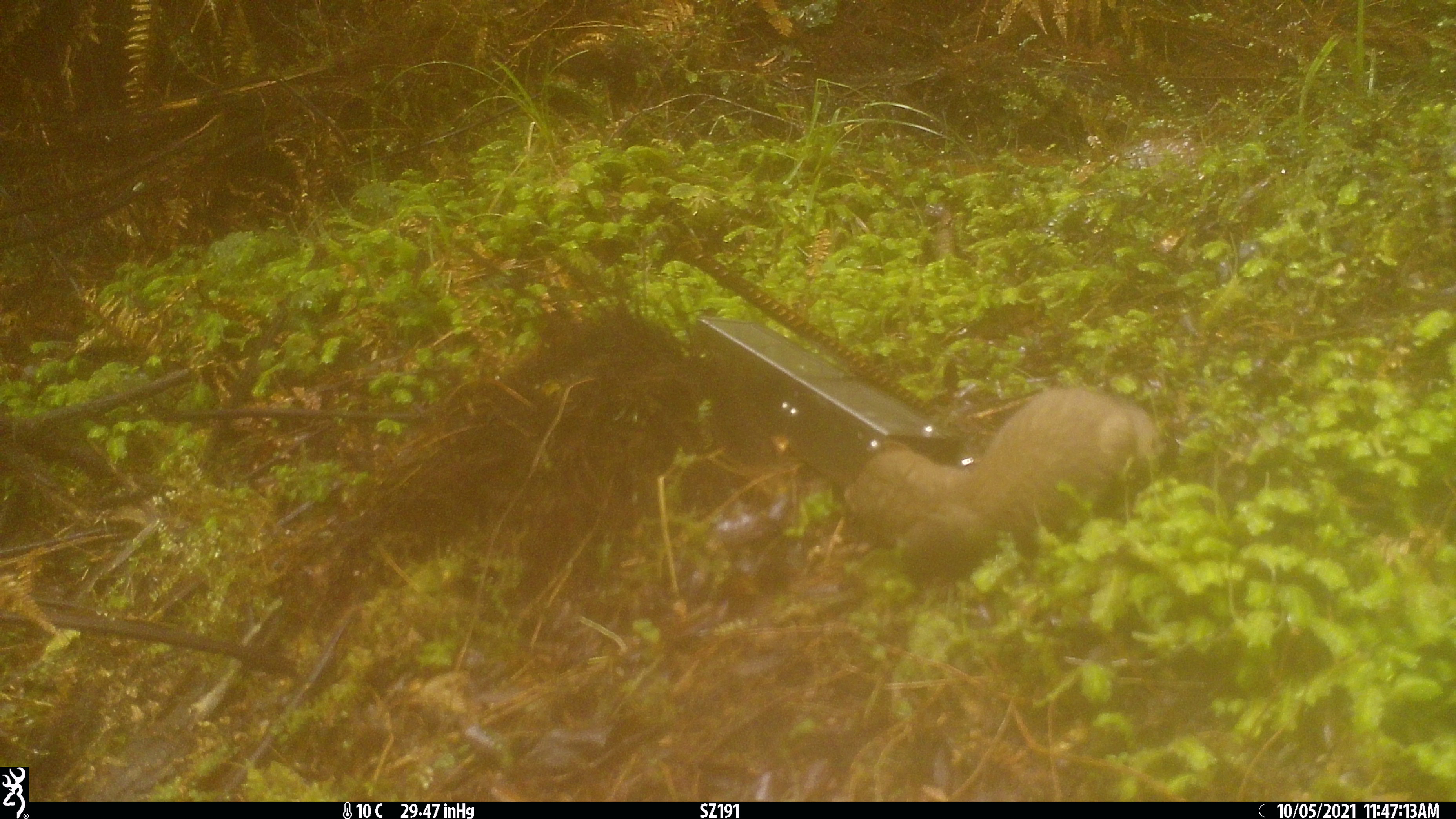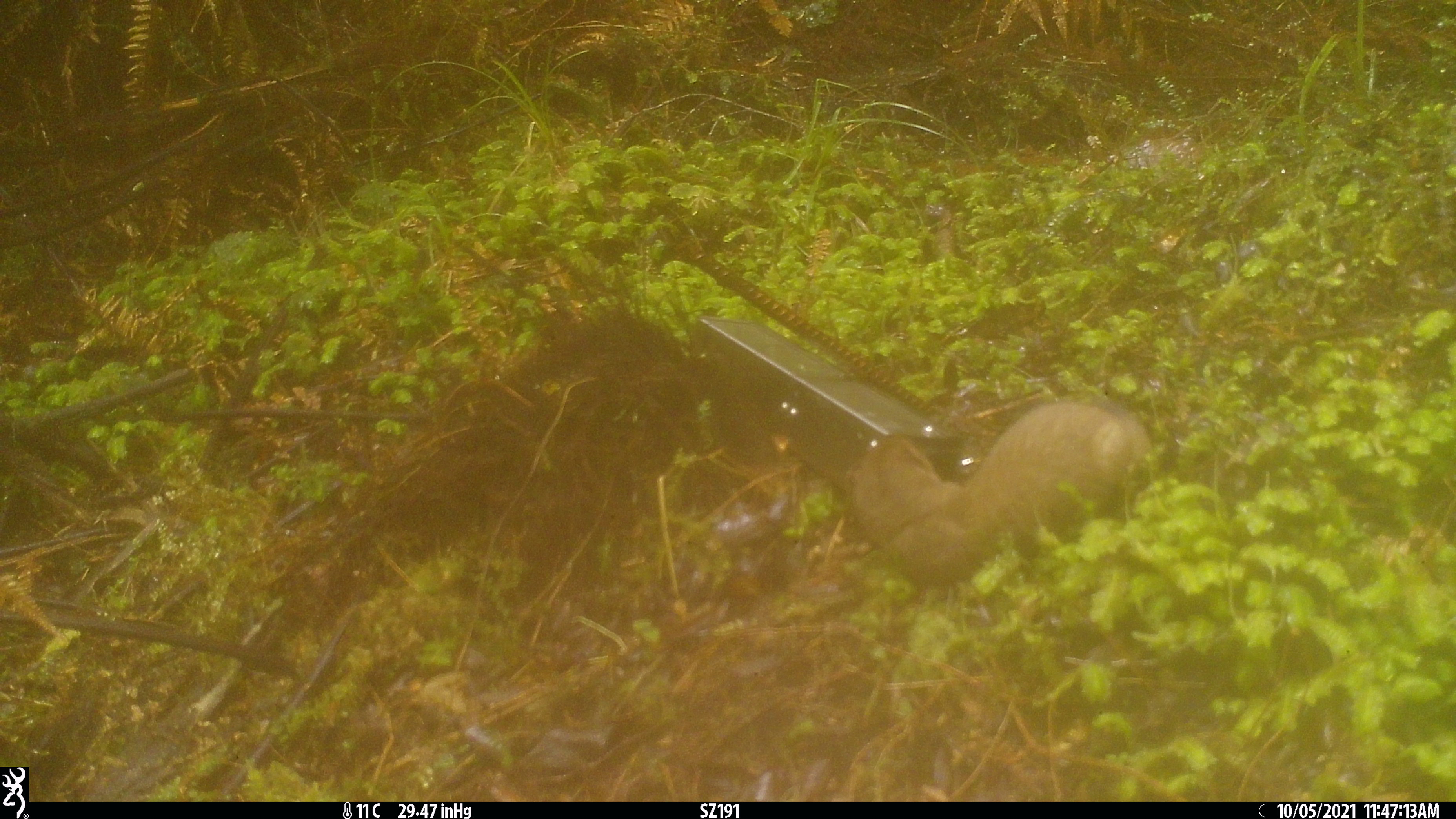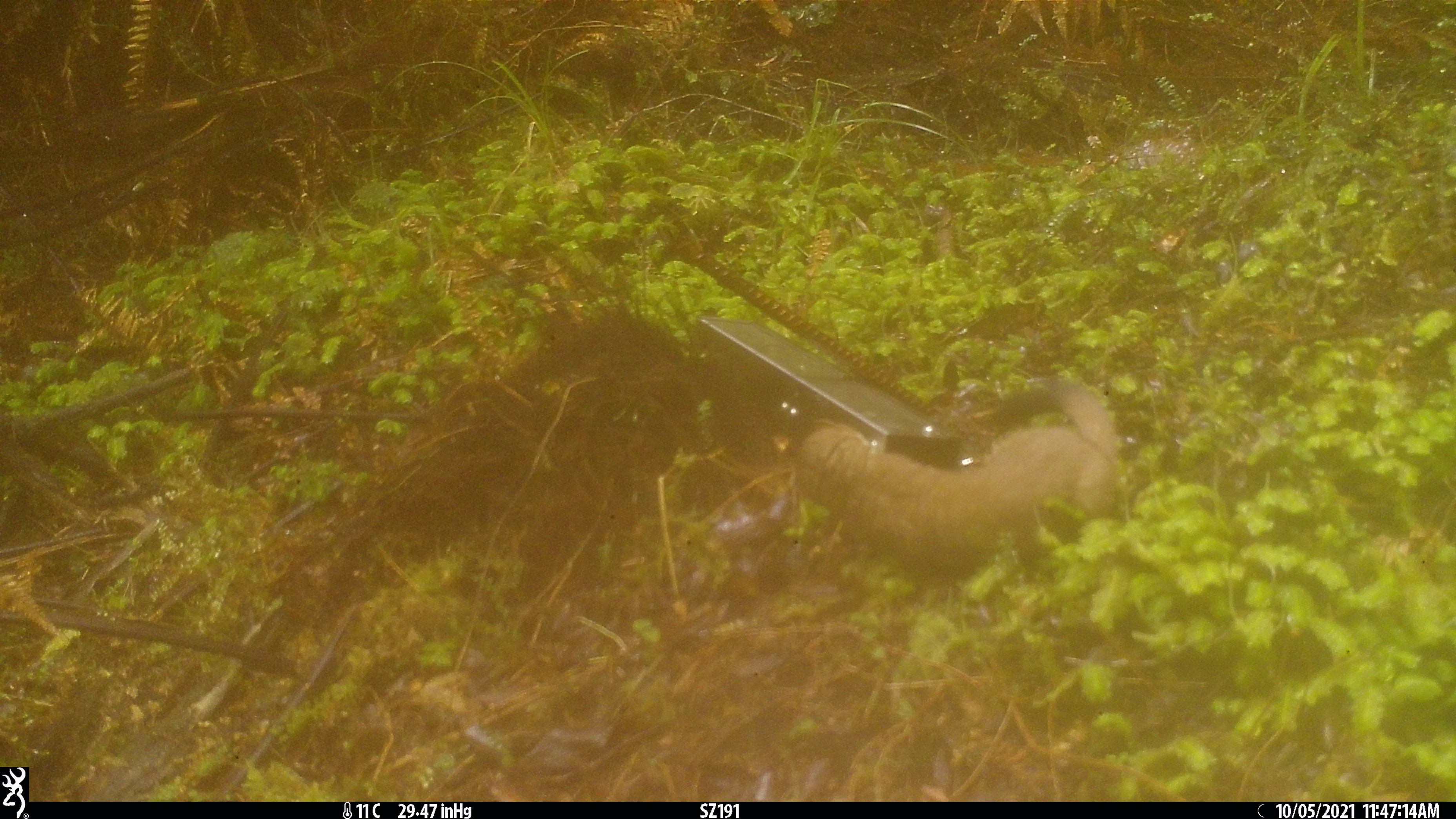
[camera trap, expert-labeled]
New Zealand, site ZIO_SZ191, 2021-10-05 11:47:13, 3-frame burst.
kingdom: Animalia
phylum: Chordata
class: Mammalia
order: Carnivora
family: Mustelidae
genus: Mustela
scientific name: Mustela erminea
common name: stoat